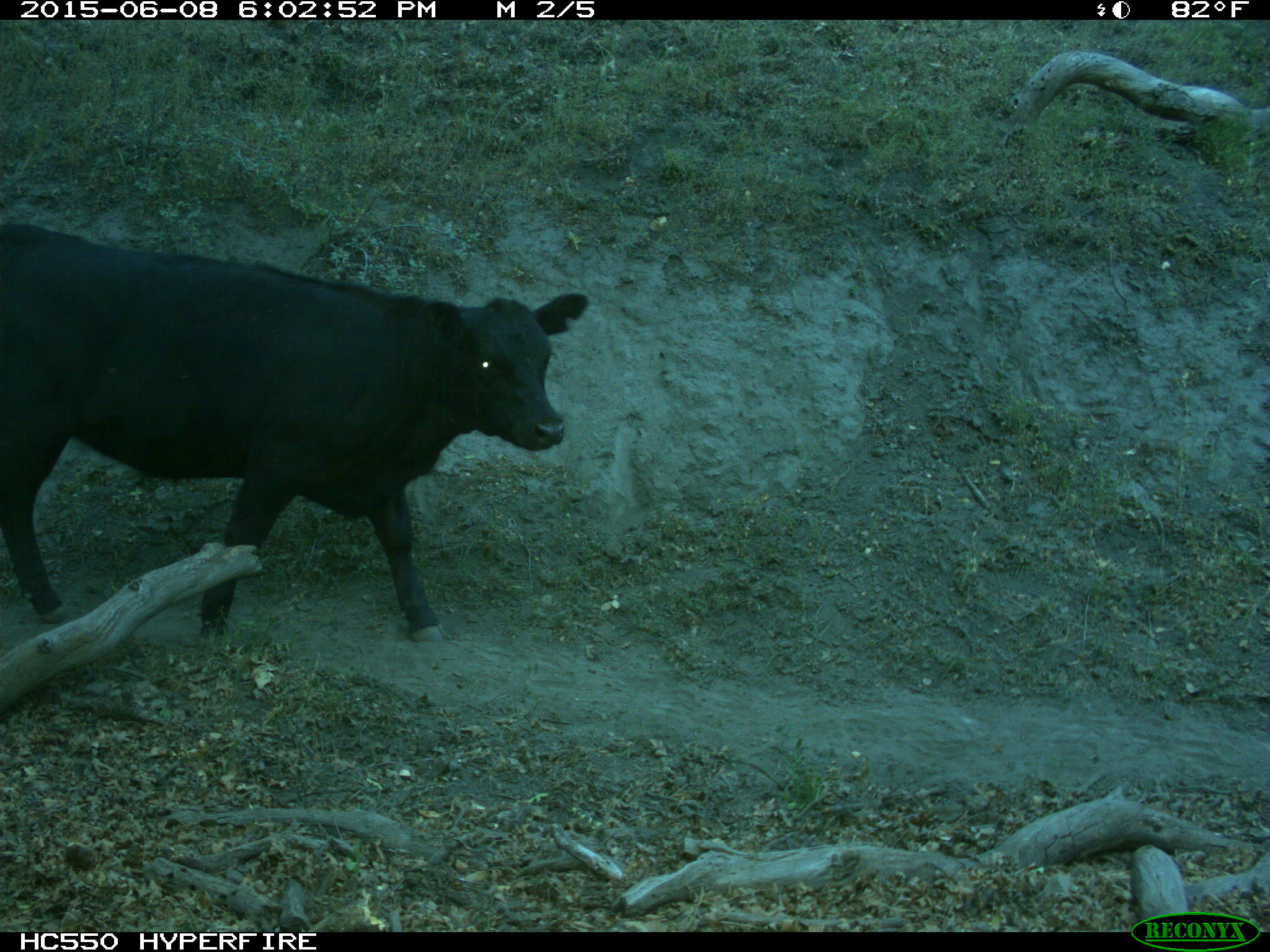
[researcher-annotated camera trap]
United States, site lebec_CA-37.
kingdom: Animalia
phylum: Chordata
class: Mammalia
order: Artiodactyla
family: Bovidae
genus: Bos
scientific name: Bos taurus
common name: domestic cow